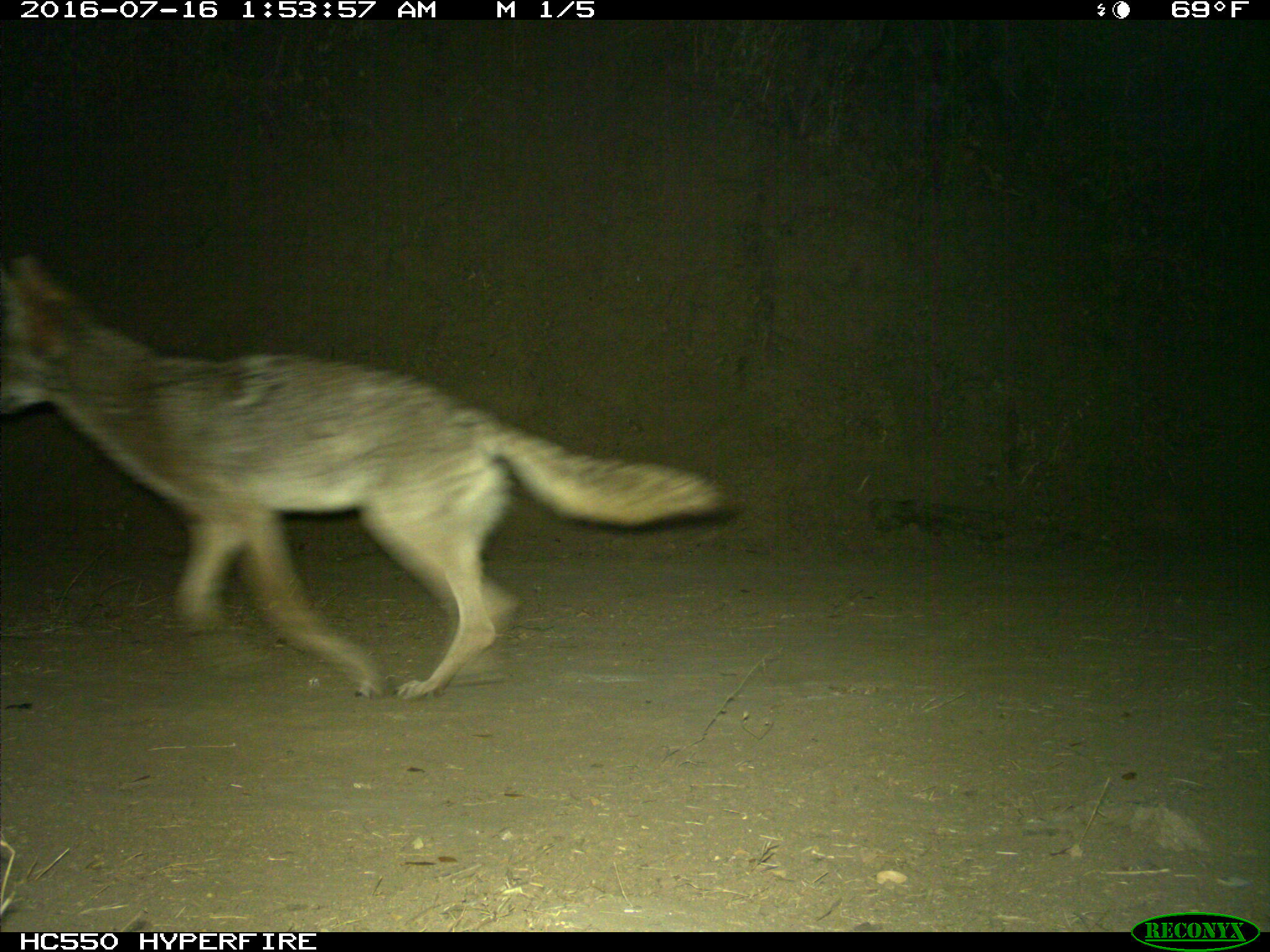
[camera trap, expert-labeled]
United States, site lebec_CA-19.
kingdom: Animalia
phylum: Chordata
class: Mammalia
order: Carnivora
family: Canidae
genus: Canis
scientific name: Canis latrans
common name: coyote